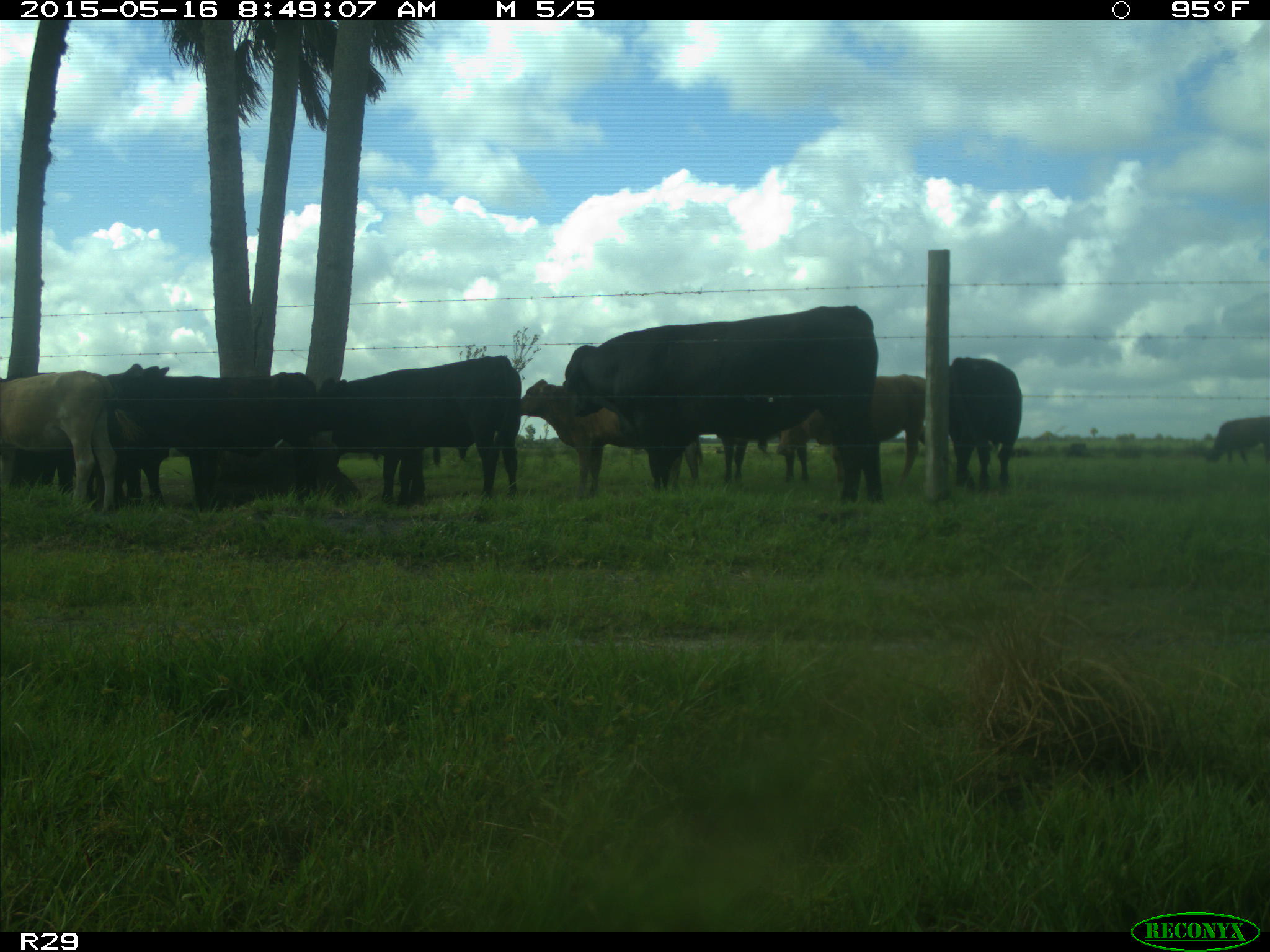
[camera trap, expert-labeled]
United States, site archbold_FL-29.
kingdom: Animalia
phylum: Chordata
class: Mammalia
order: Artiodactyla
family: Bovidae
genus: Bos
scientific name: Bos taurus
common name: domestic cow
Bos taurus (domestic cow).